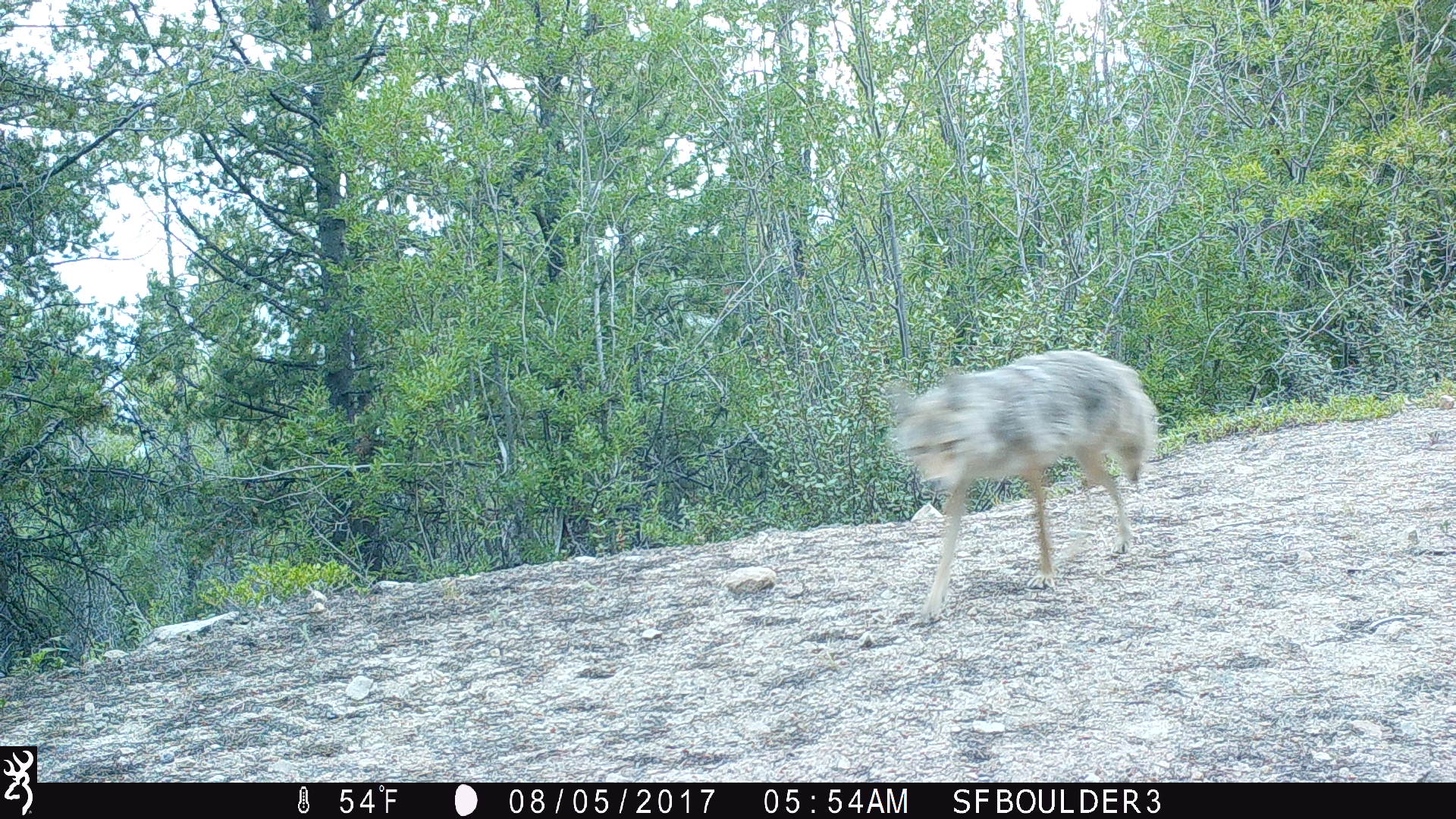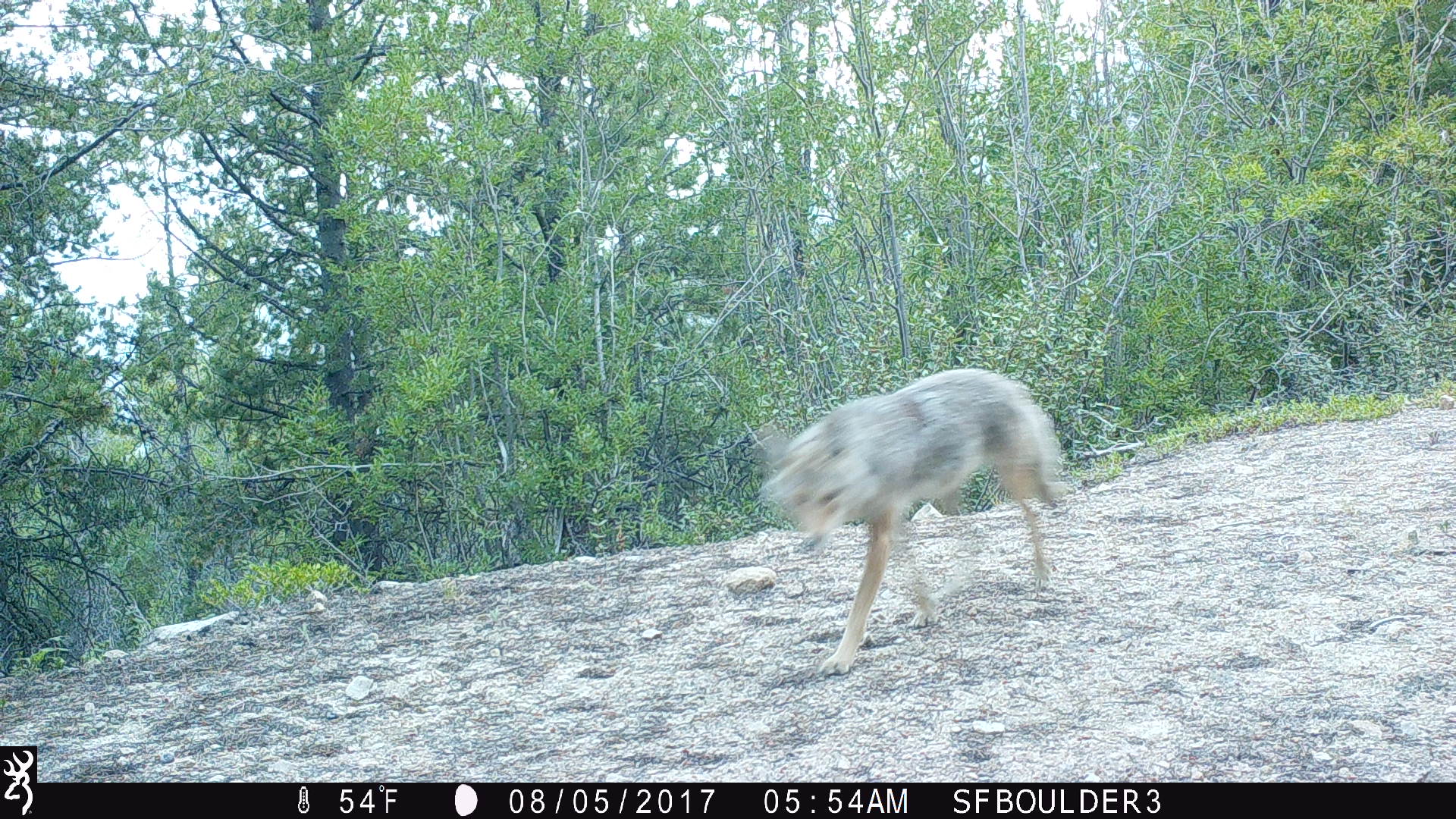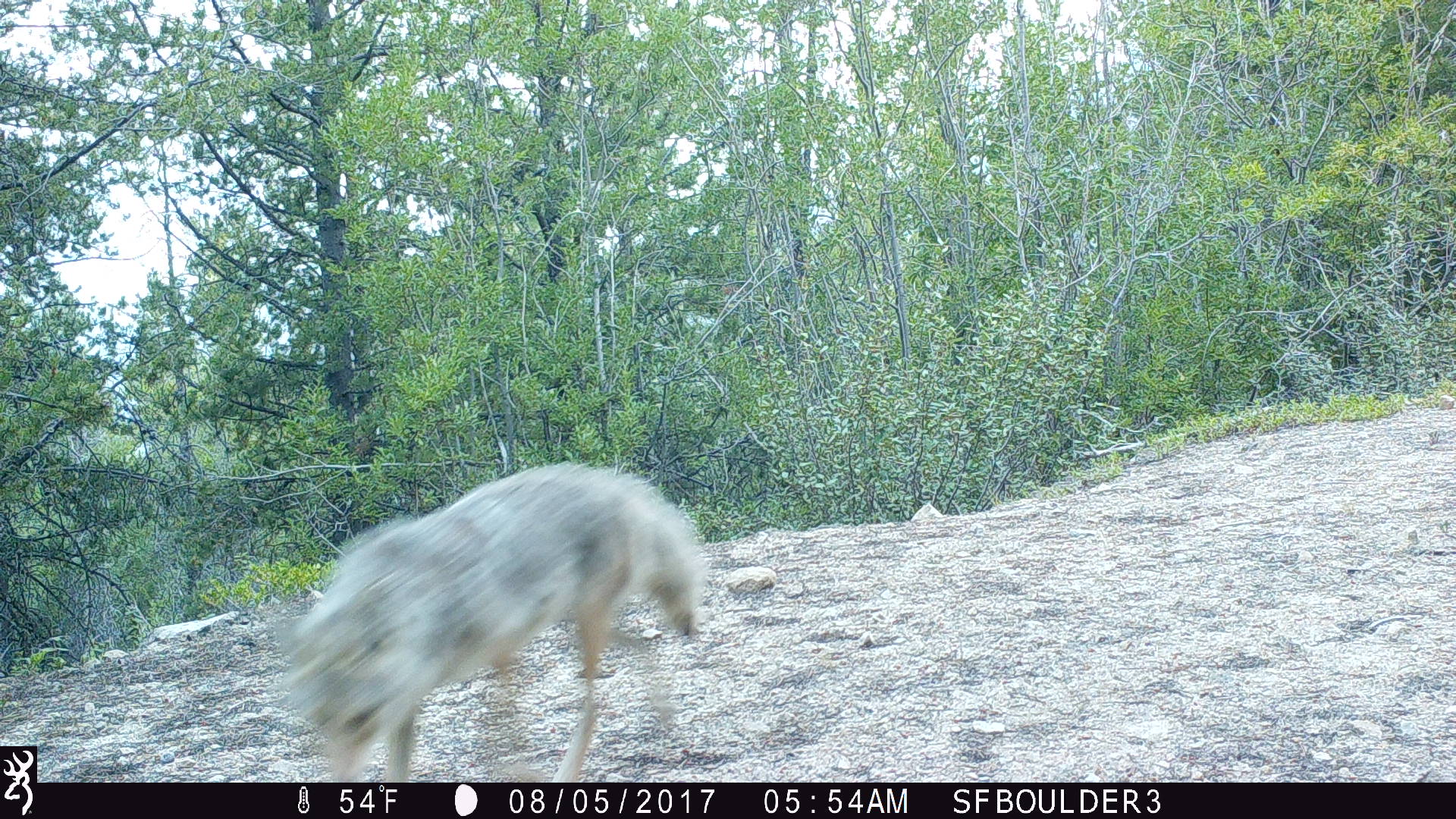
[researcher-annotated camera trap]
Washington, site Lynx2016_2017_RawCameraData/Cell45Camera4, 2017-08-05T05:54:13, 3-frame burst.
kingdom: Animalia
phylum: Chordata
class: Mammalia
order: Carnivora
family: Canidae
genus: Canis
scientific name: Canis latrans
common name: coyote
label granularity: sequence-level